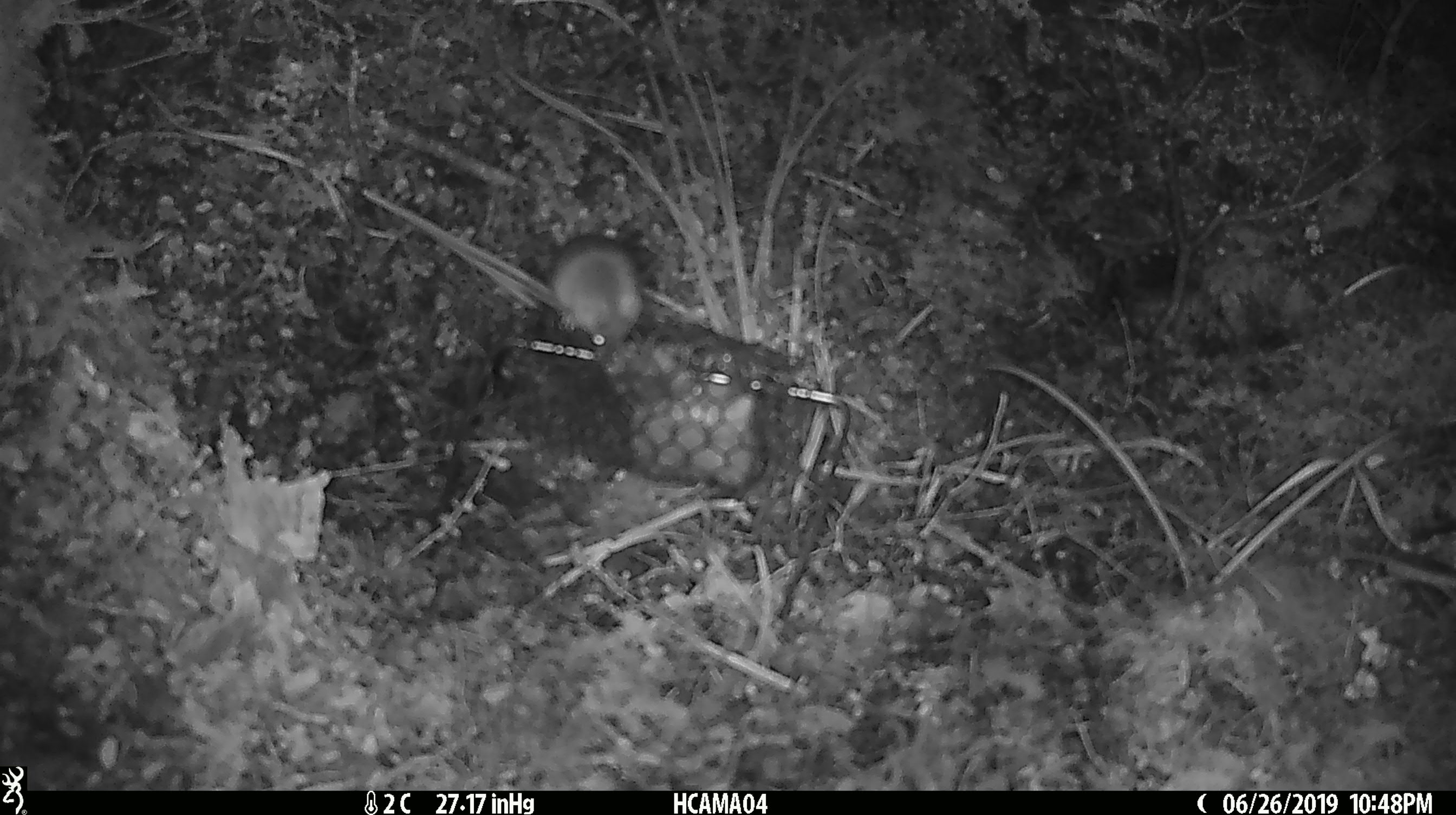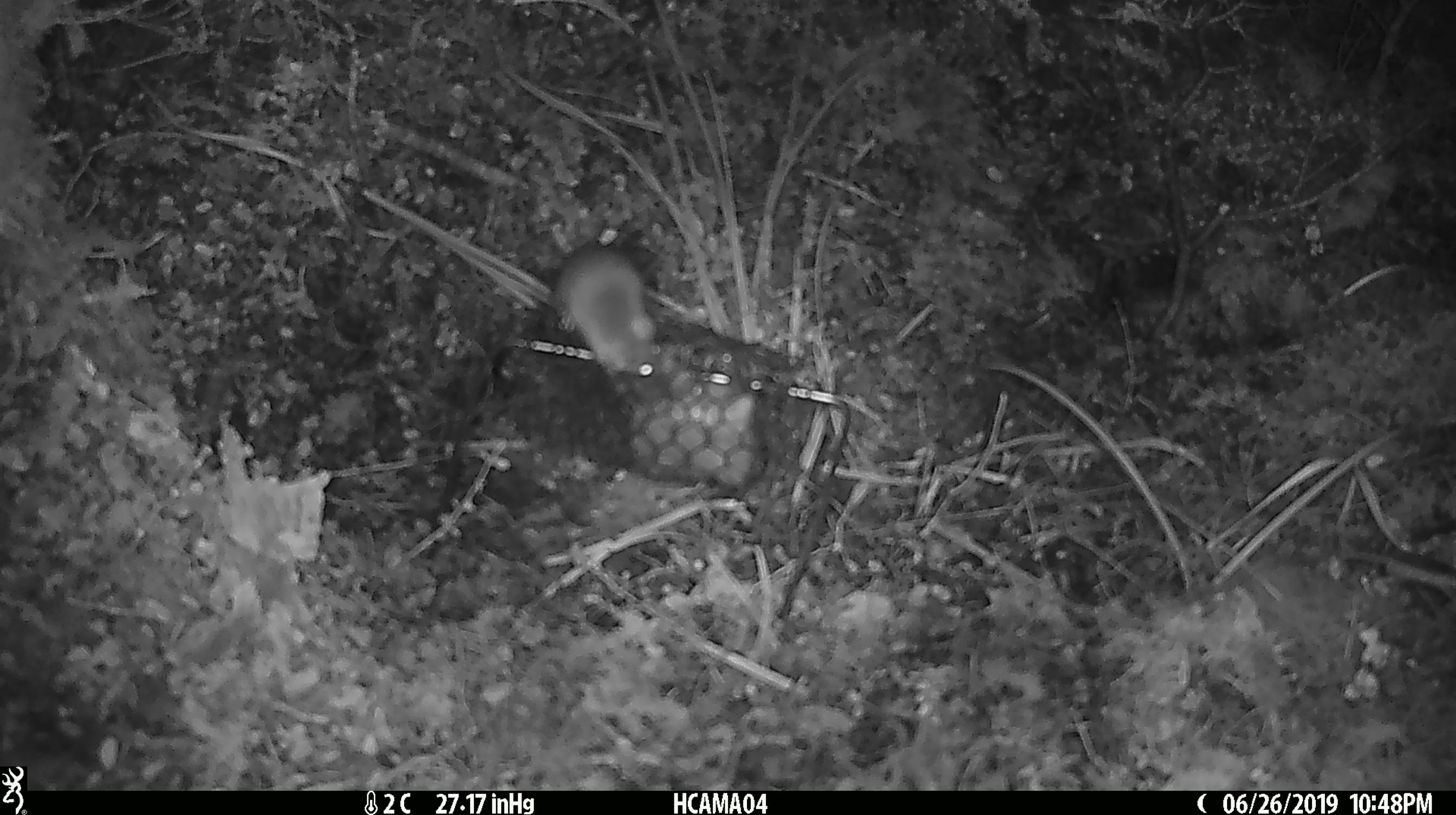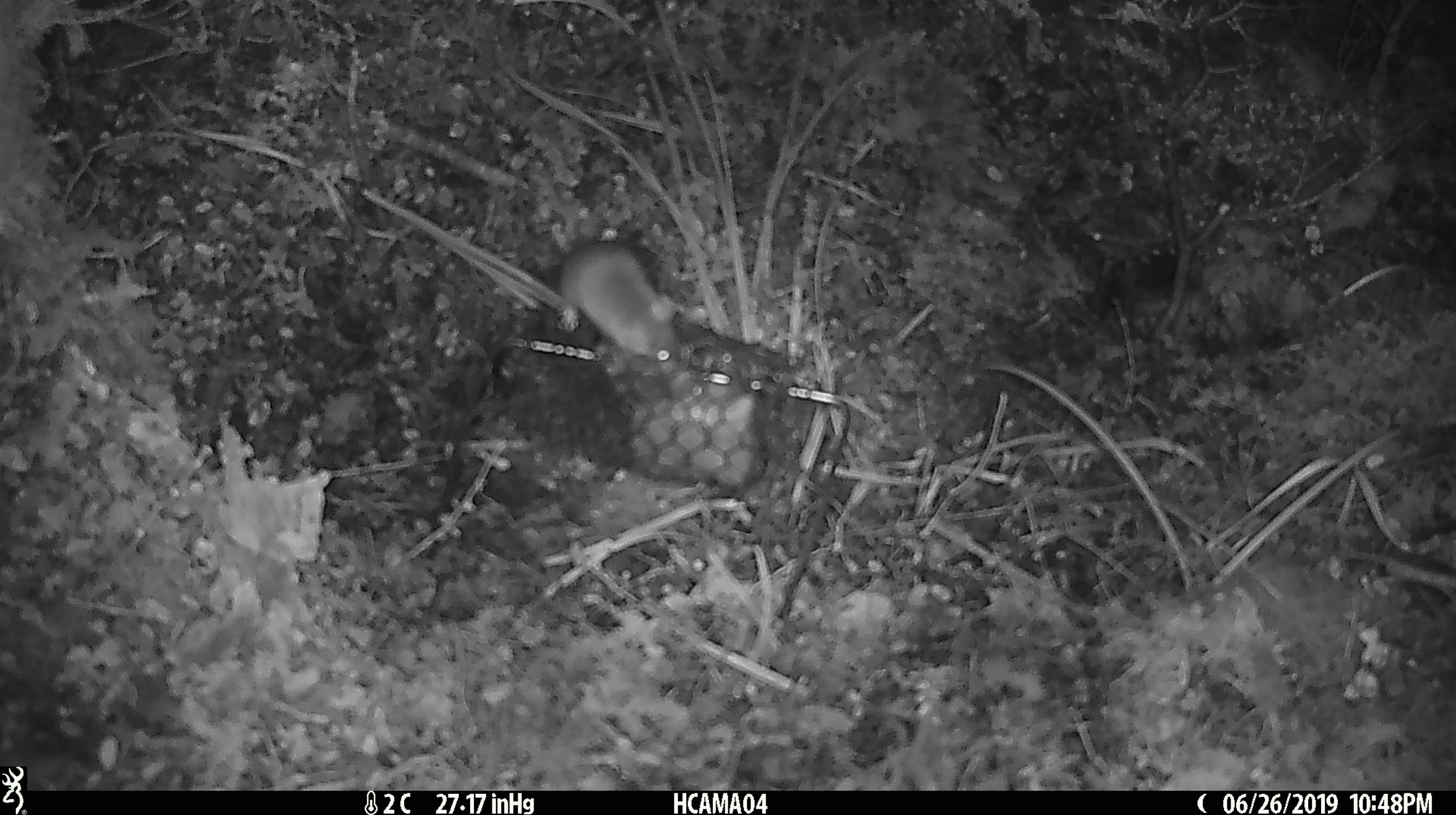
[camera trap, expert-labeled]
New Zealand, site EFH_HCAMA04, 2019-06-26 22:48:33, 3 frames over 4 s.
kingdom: Animalia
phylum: Chordata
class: Mammalia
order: Rodentia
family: Muridae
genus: Mus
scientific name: Mus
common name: mouse